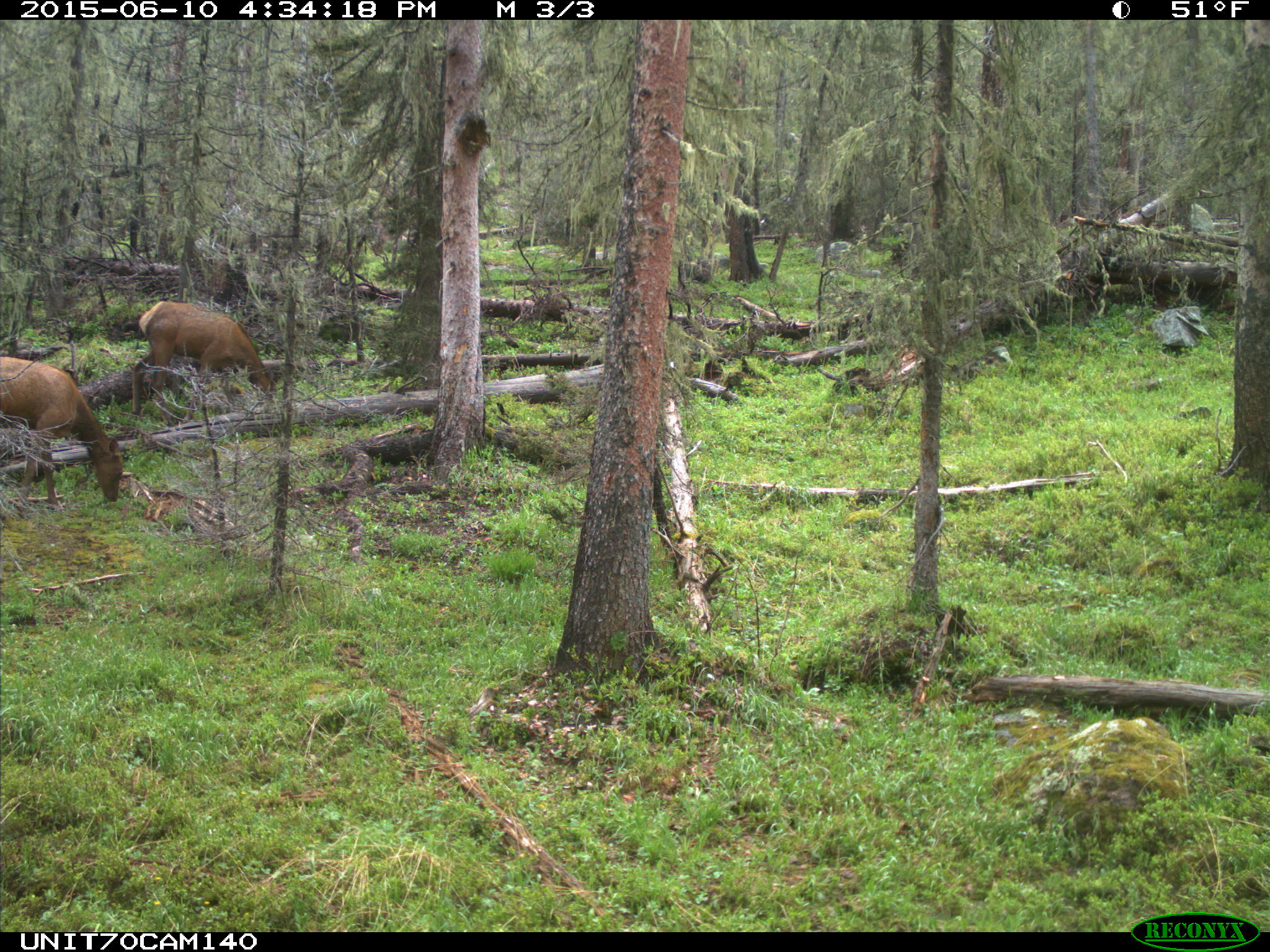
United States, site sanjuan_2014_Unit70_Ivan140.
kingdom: Animalia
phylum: Chordata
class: Mammalia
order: Artiodactyla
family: Cervidae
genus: Cervus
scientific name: Cervus elaphus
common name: red deer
Cervus elaphus (red deer).